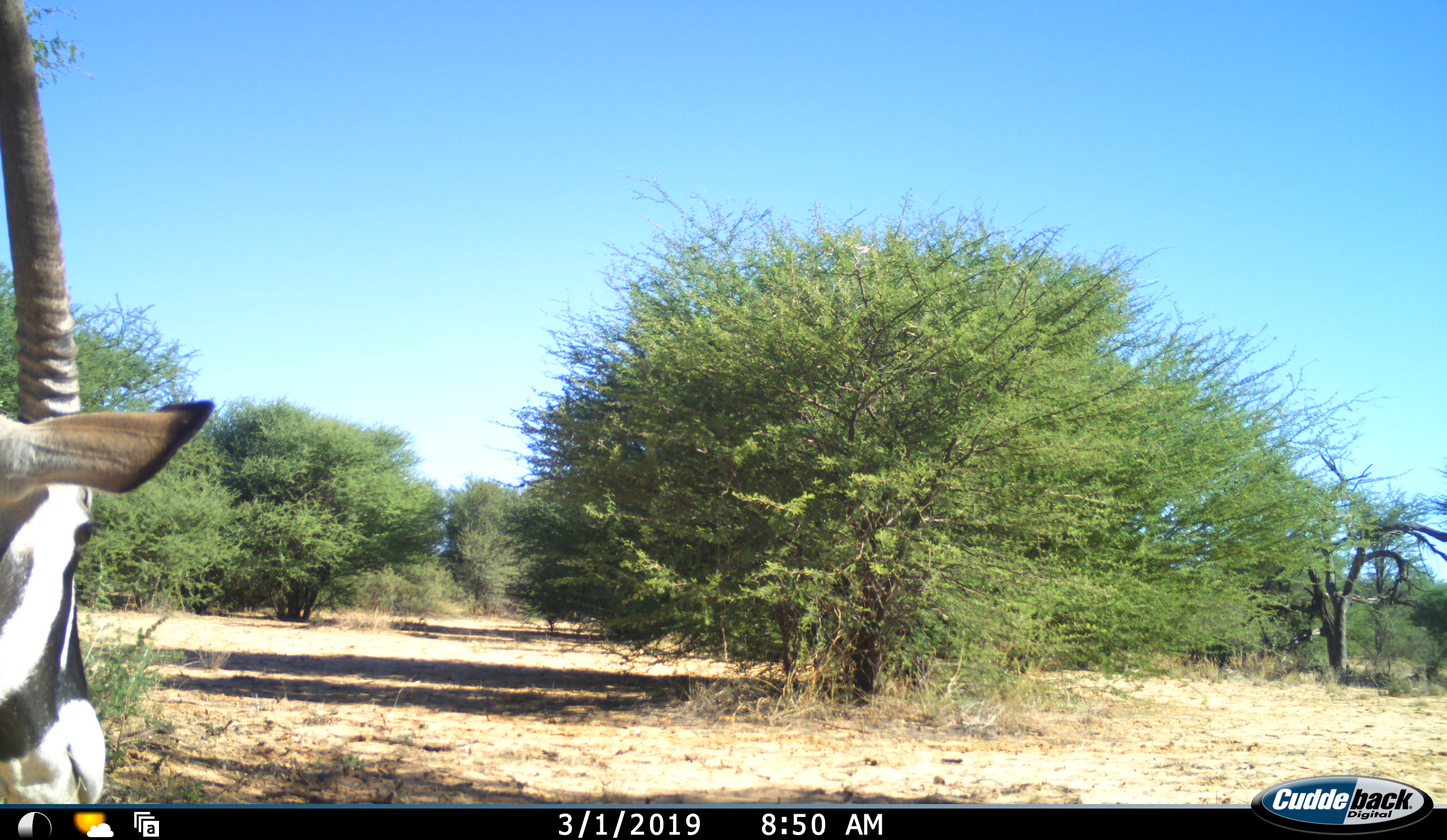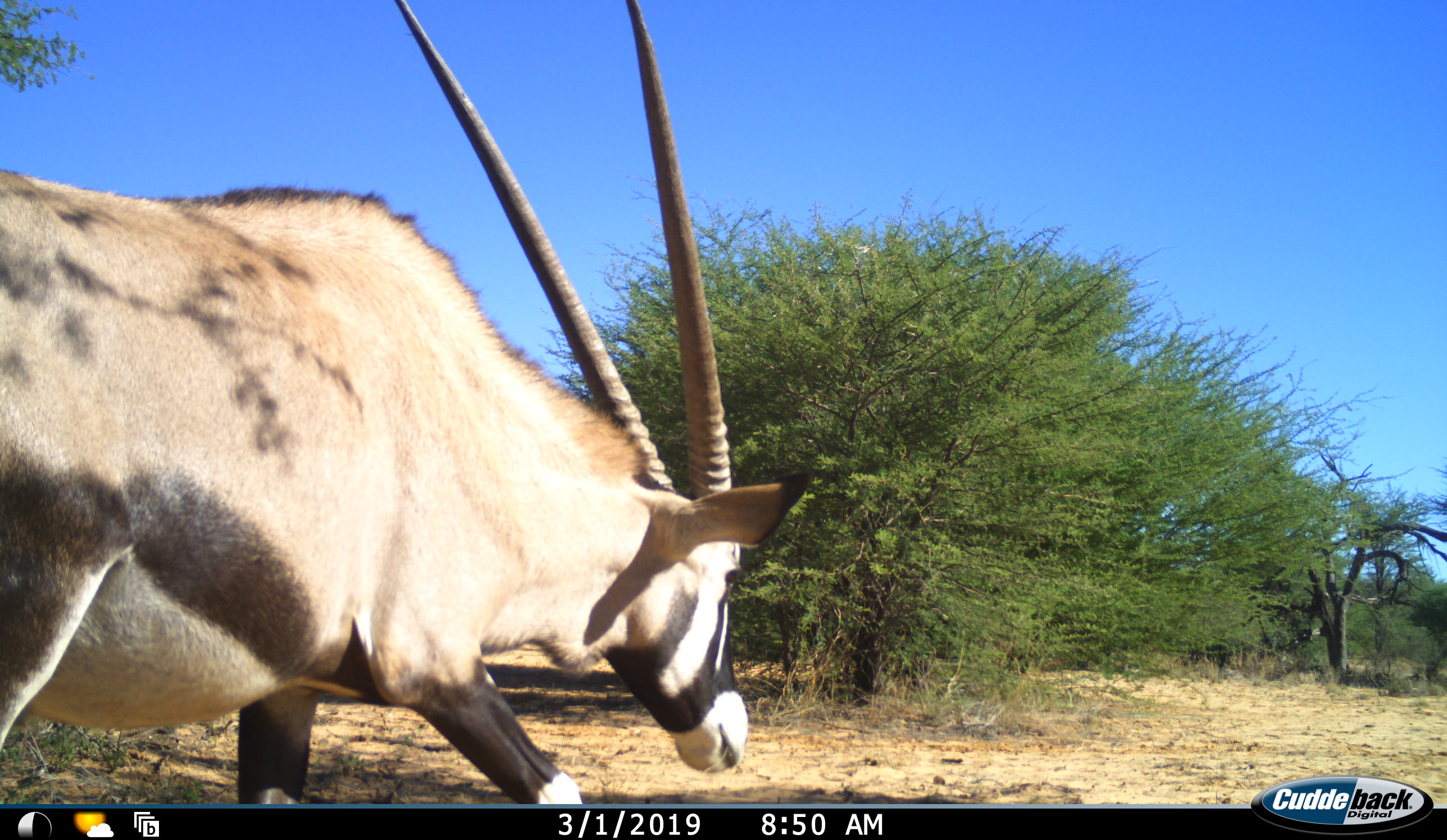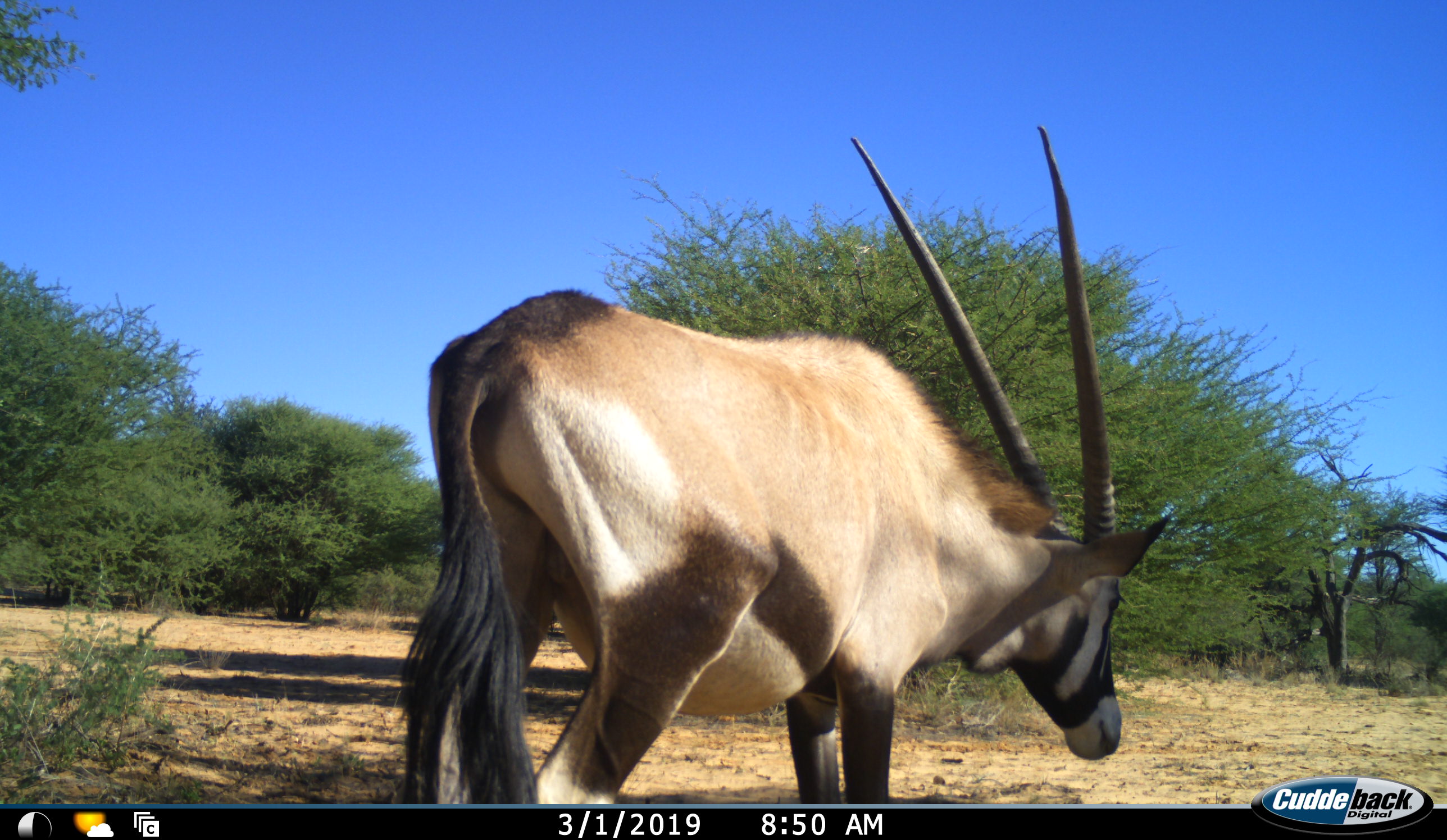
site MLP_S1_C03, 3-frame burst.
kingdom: Animalia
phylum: Chordata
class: Mammalia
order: Artiodactyla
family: Bovidae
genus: Oryx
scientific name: Oryx gazella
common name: gemsbok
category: oryx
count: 1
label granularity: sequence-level